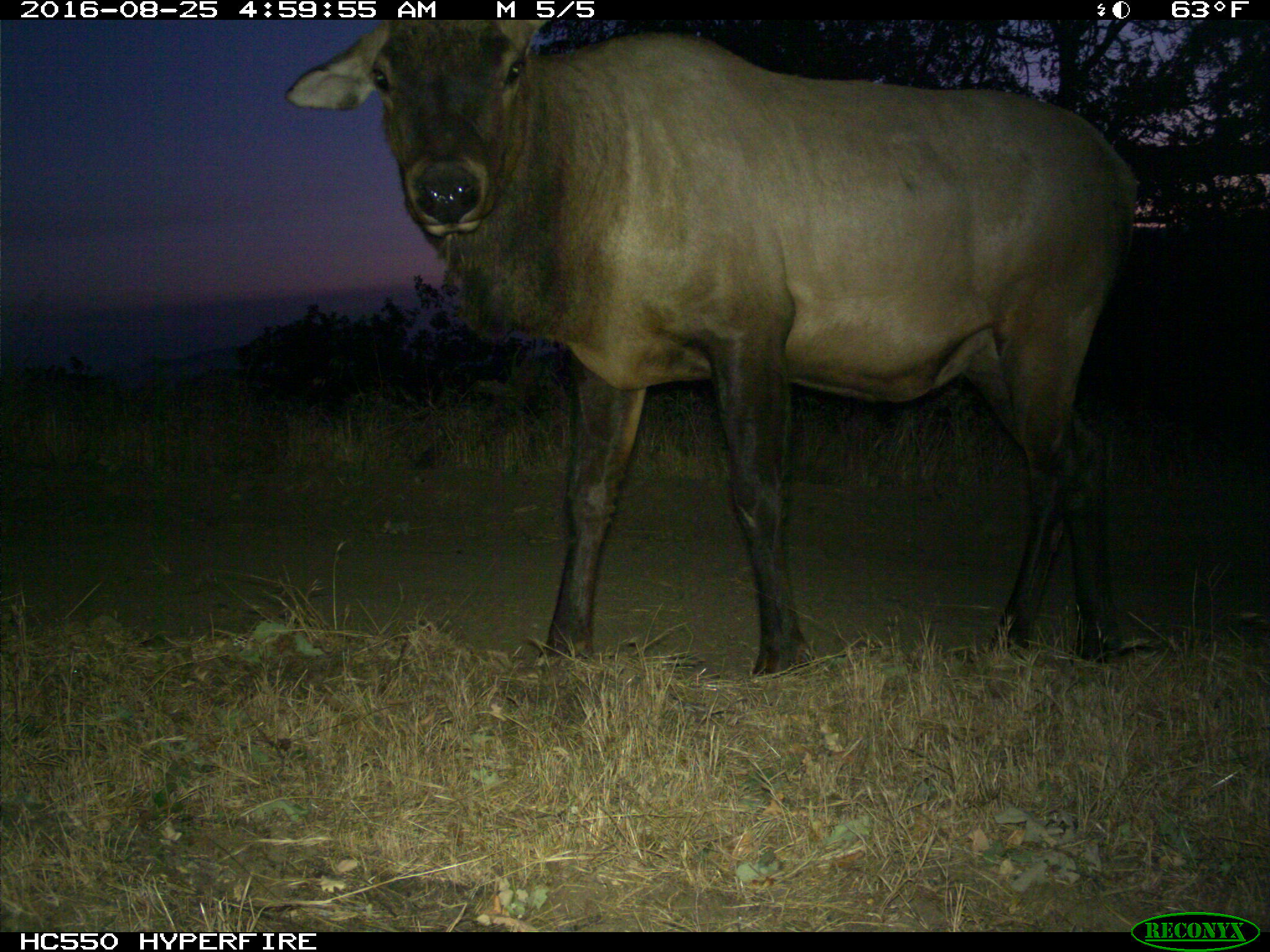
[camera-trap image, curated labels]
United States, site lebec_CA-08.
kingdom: Animalia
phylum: Chordata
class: Mammalia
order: Artiodactyla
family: Cervidae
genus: Cervus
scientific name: Cervus canadensis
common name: elk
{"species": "Cervus canadensis (elk)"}